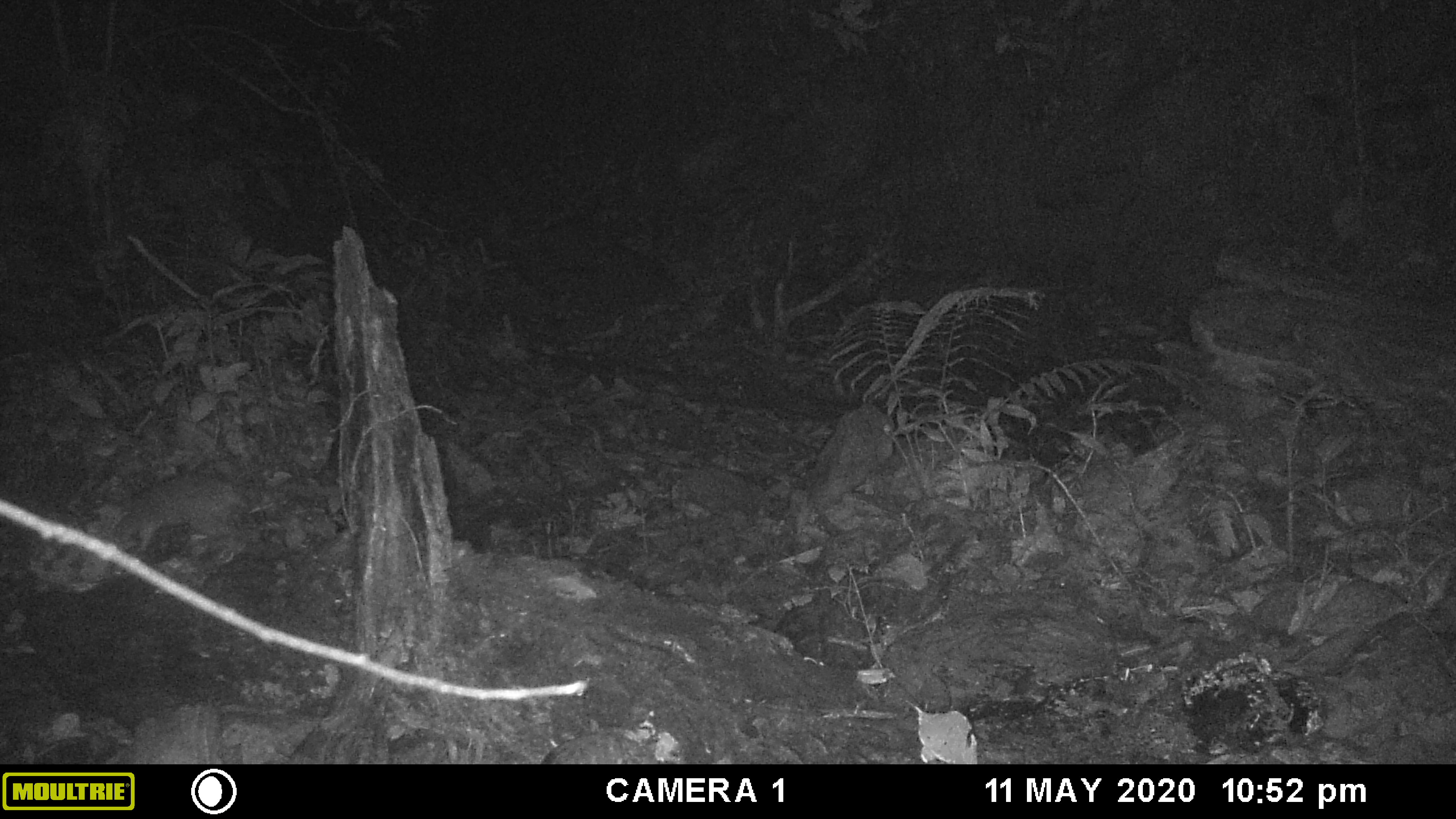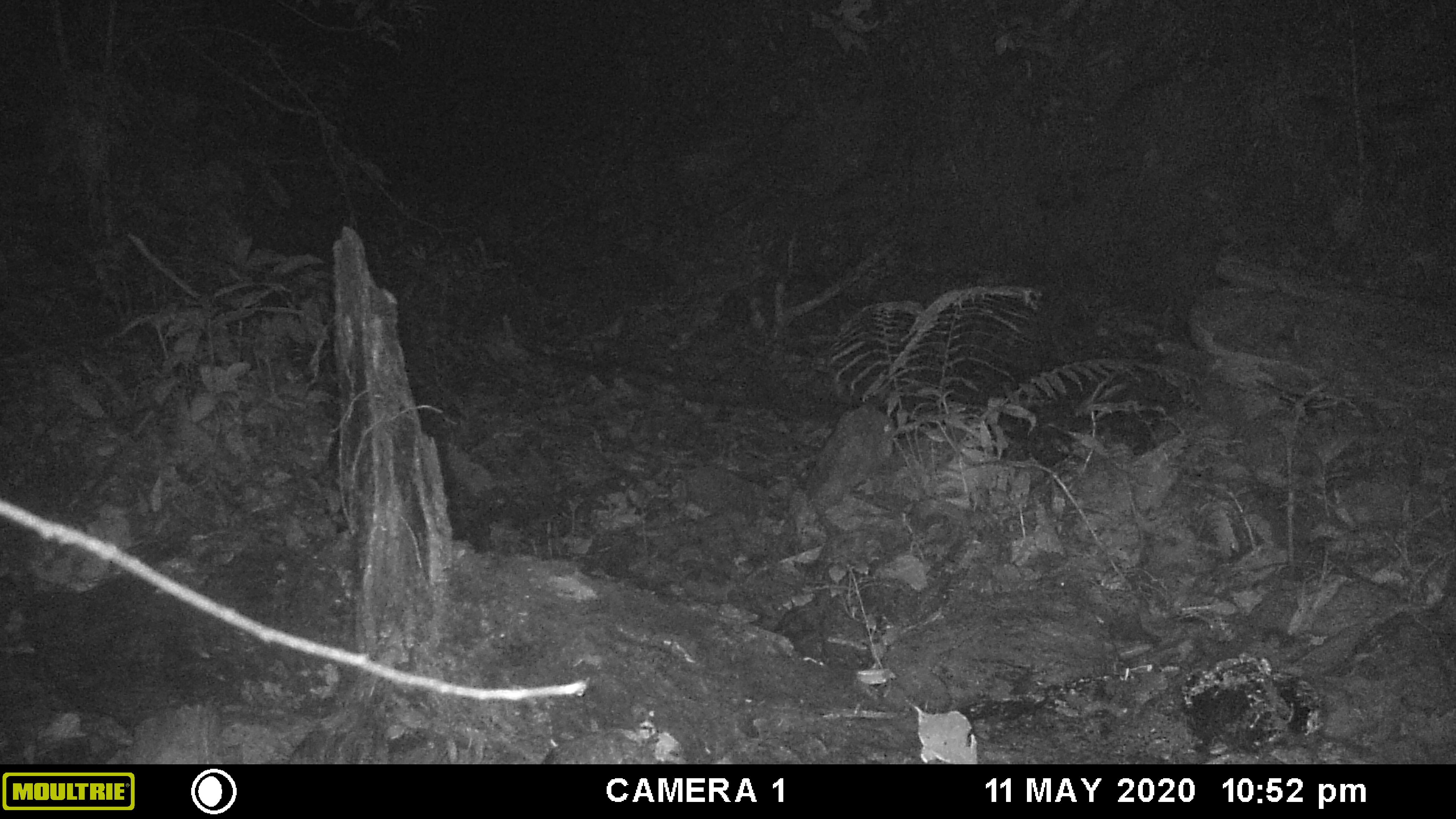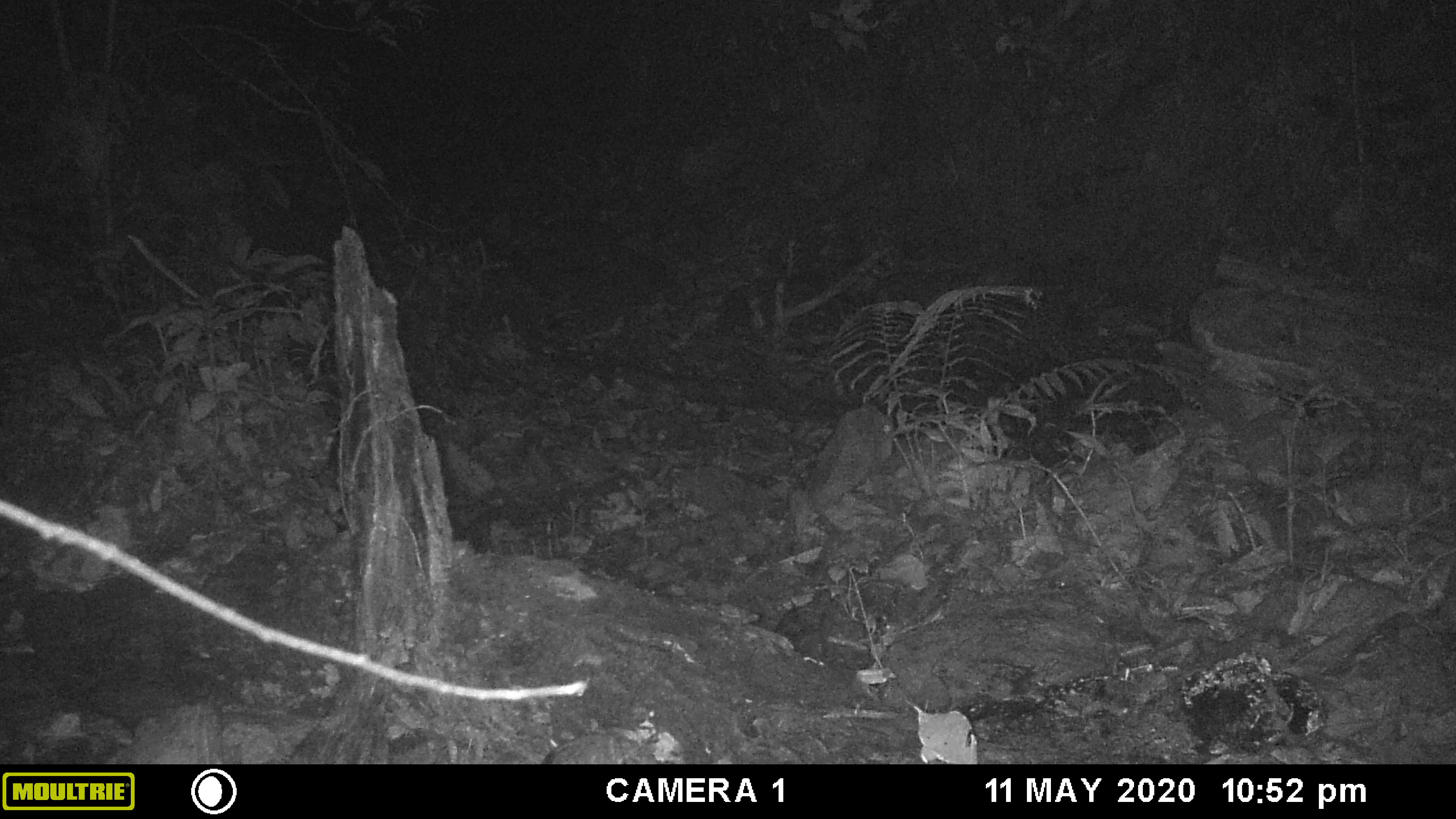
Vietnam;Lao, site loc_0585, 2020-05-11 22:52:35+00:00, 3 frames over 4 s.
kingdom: Animalia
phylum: Chordata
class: Mammalia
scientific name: Mammalia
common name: mammal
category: unidentified small mammal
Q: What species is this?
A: Unidentified small mammal (mammal) (Mammalia).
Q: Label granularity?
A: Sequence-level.